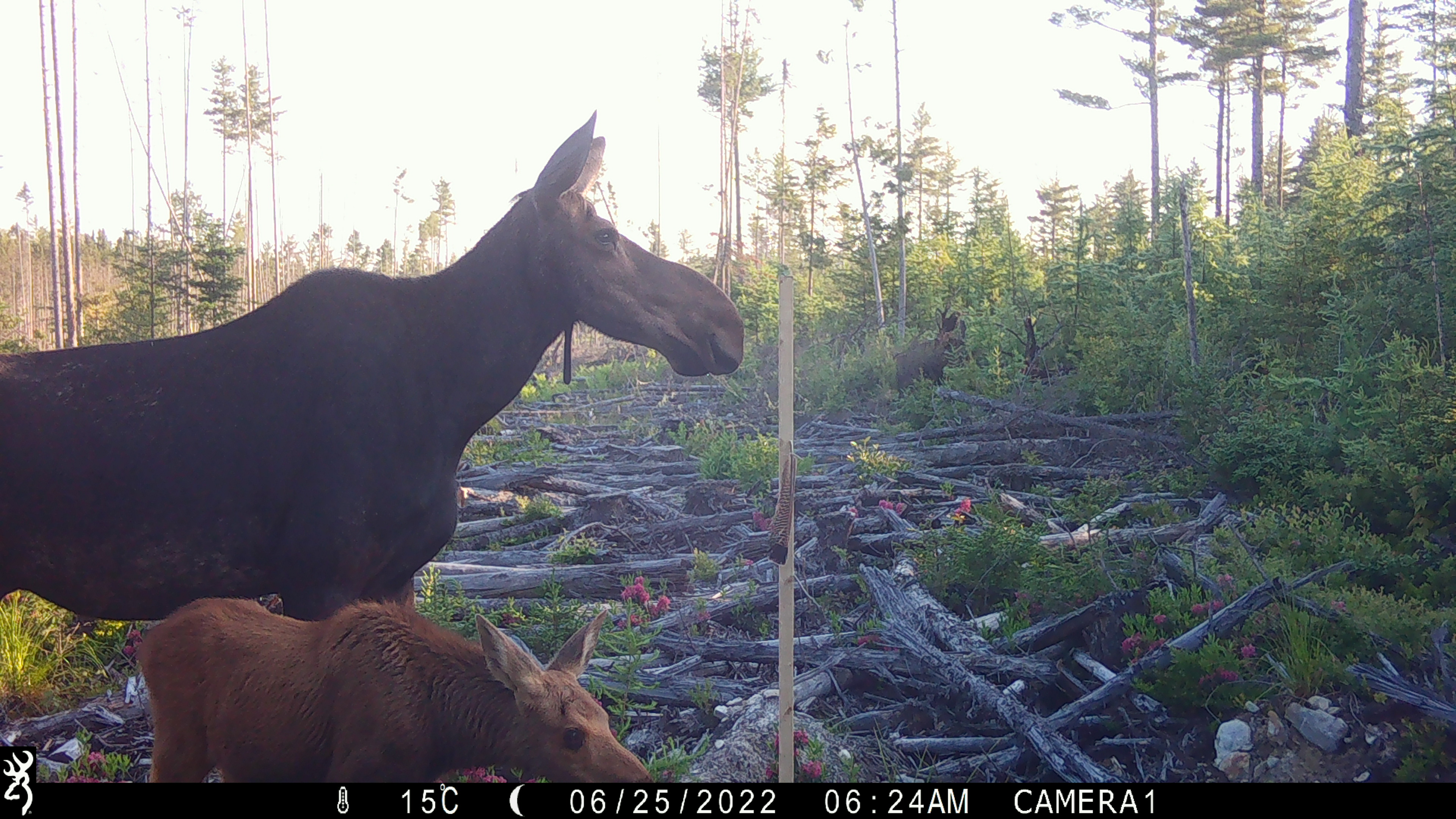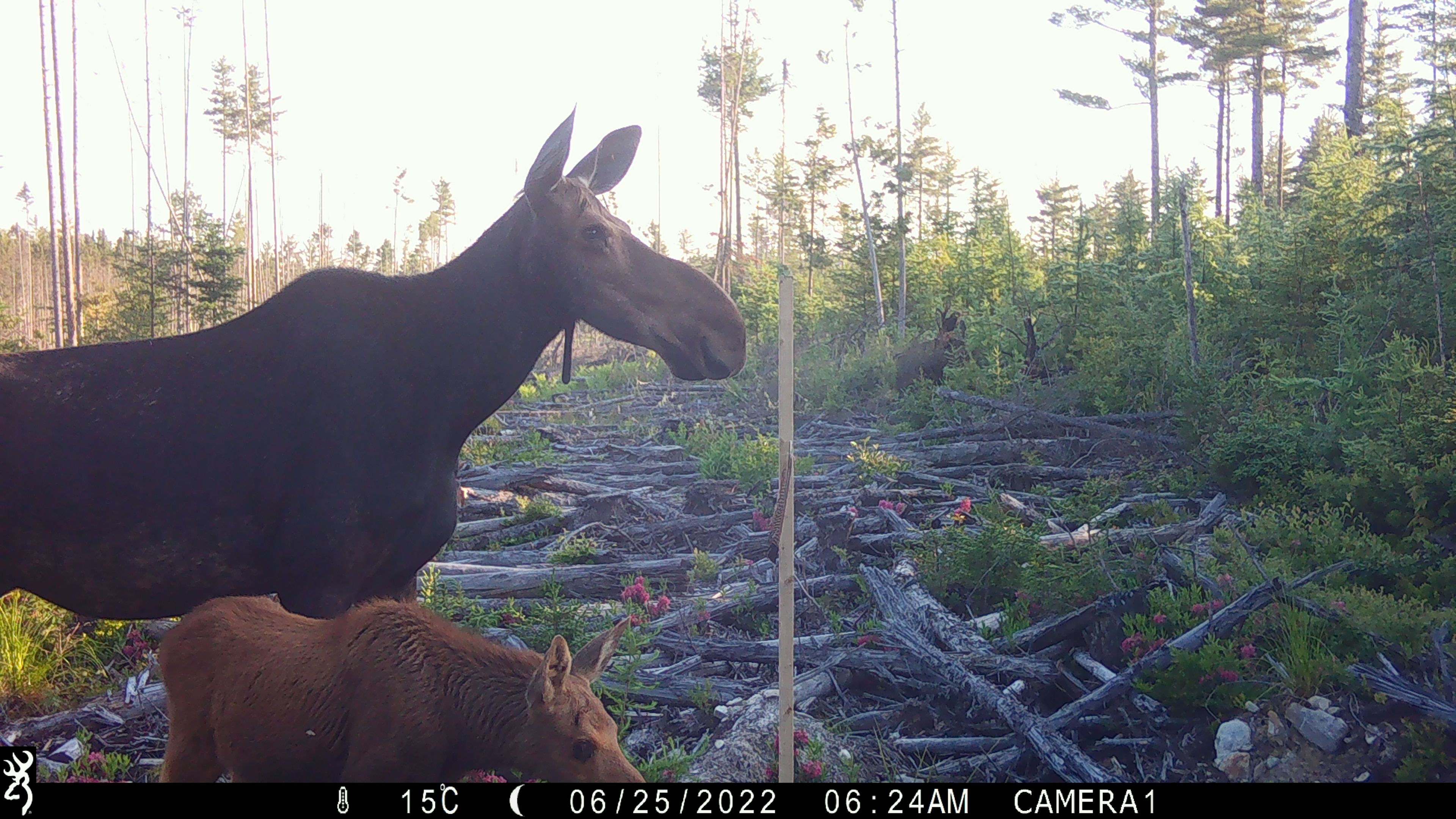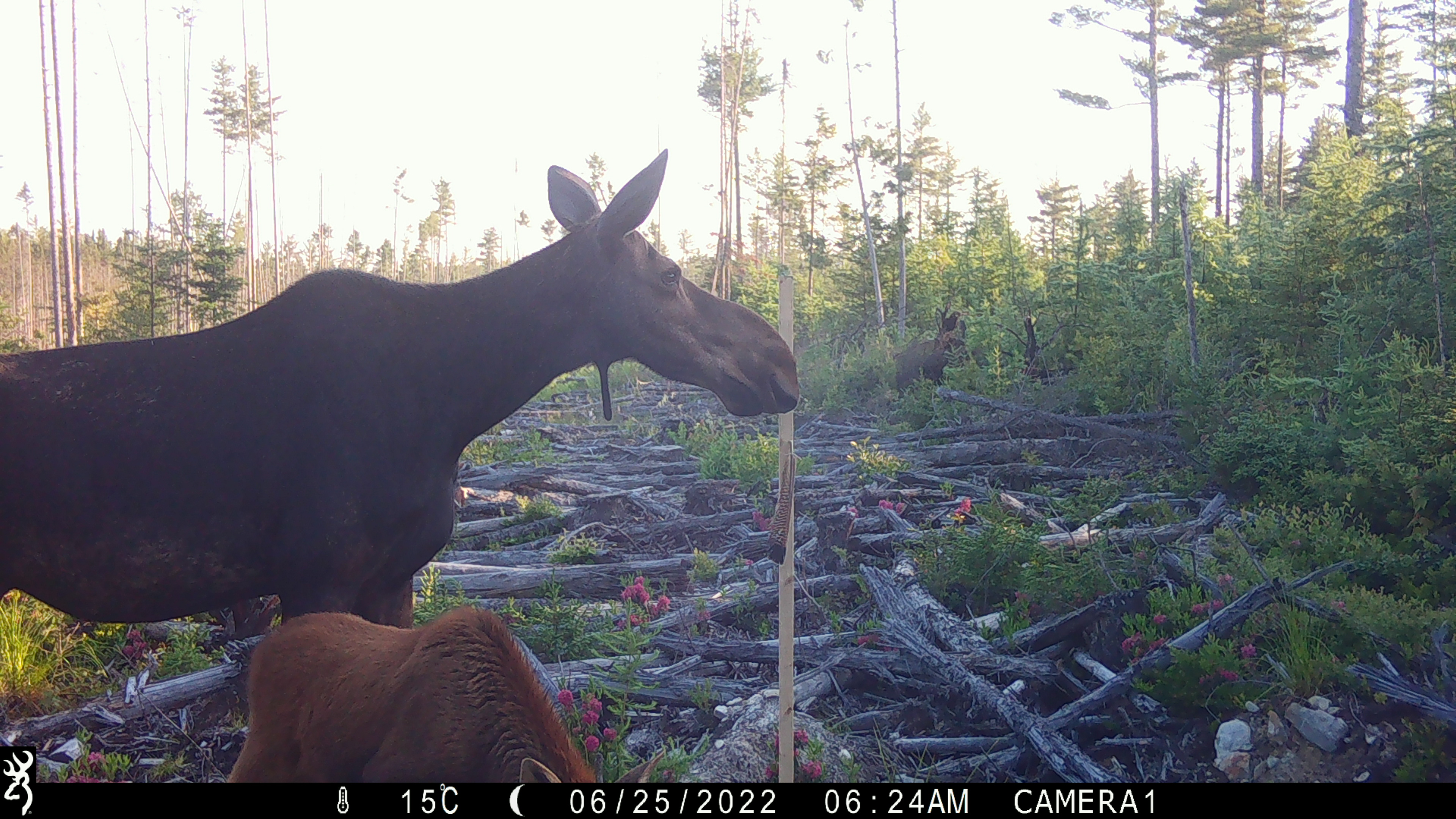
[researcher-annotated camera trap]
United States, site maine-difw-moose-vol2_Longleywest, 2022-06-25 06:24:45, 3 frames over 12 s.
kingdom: Animalia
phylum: Chordata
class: Mammalia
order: Artiodactyla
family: Cervidae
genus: Alces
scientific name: Alces alces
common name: moose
Moose (Alces alces).